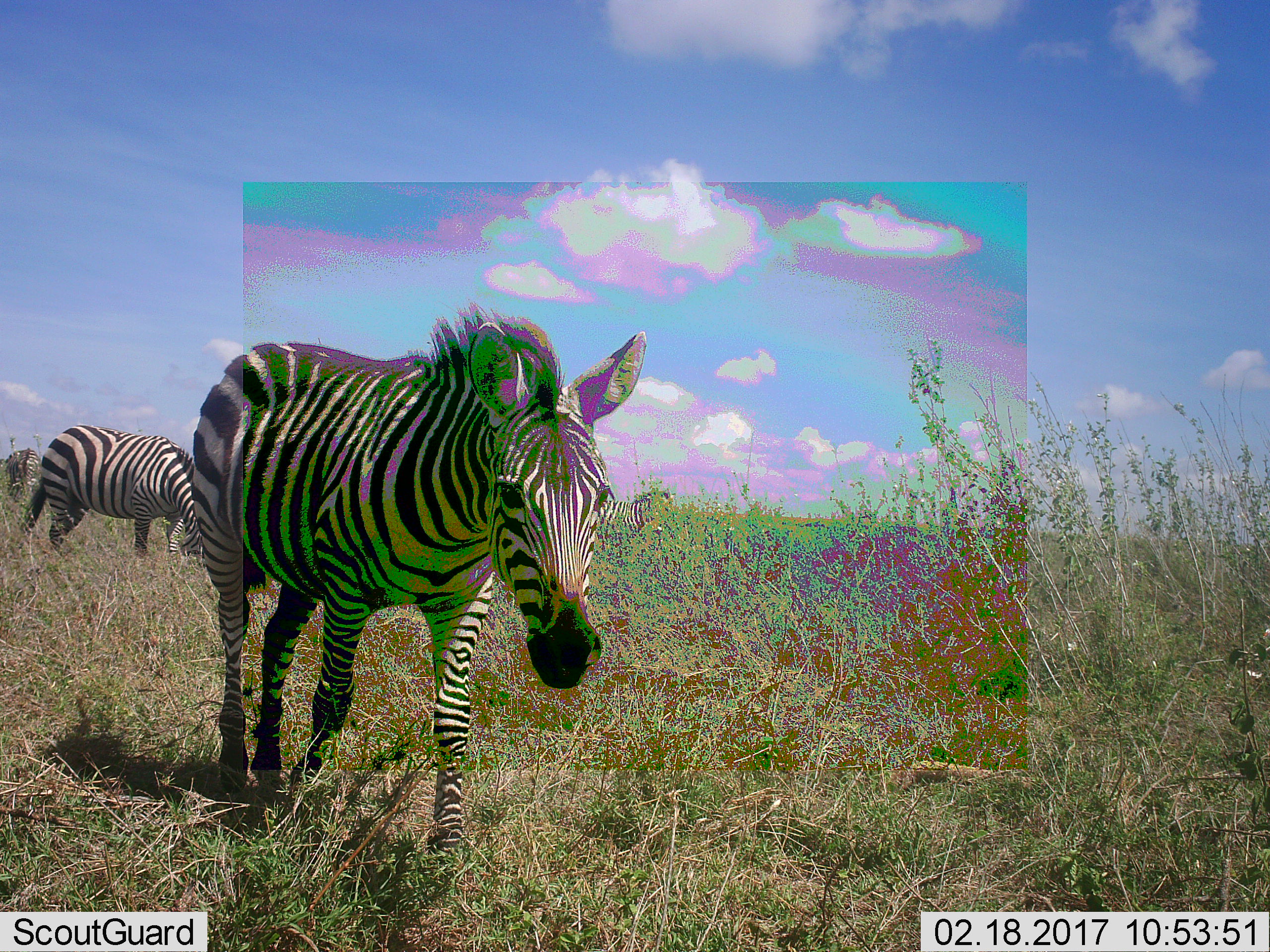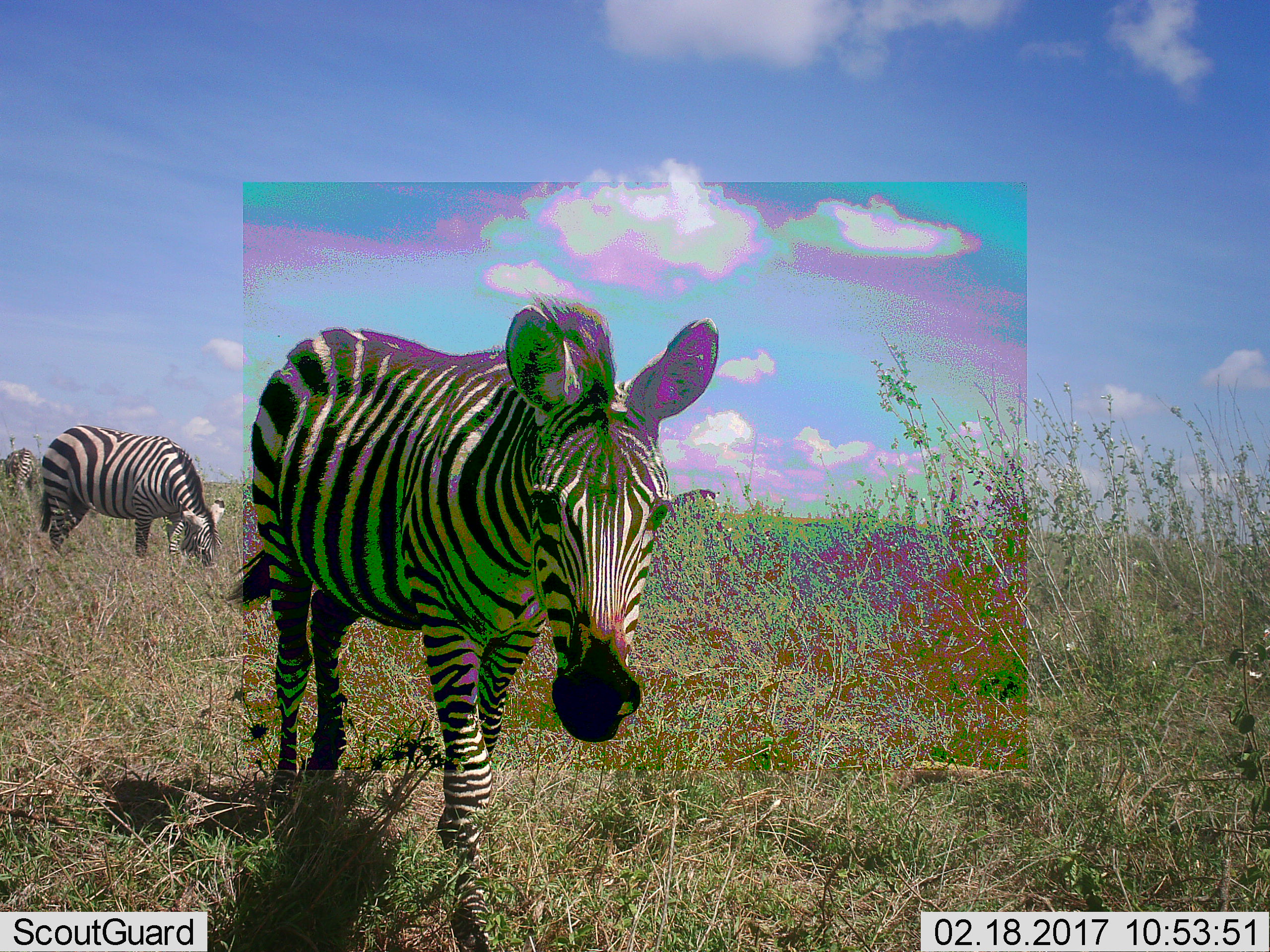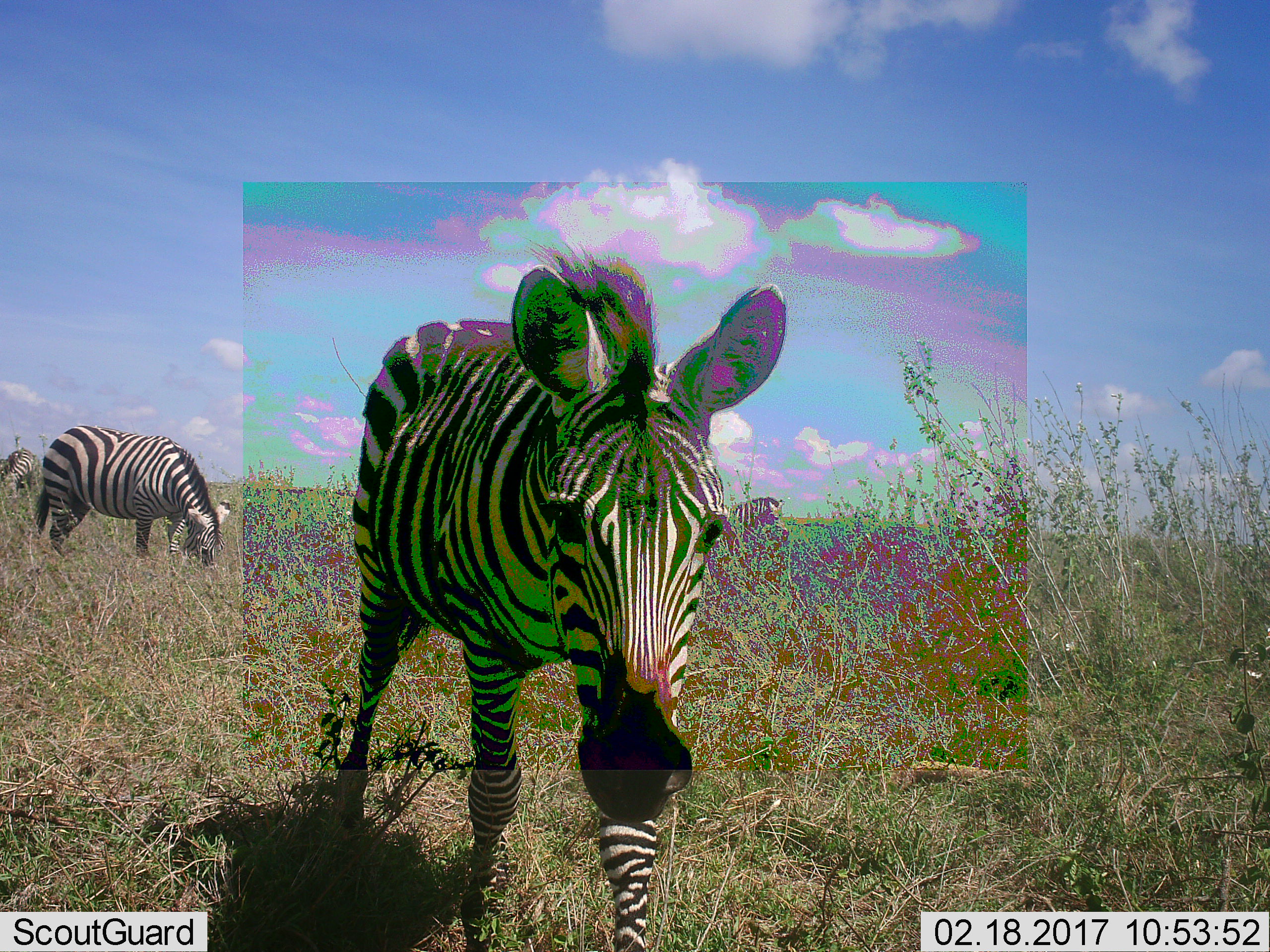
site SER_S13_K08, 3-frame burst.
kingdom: Animalia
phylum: Chordata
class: Mammalia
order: Perissodactyla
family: Equidae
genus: Equus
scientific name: Equus quagga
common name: plains zebra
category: zebraplains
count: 3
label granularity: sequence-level